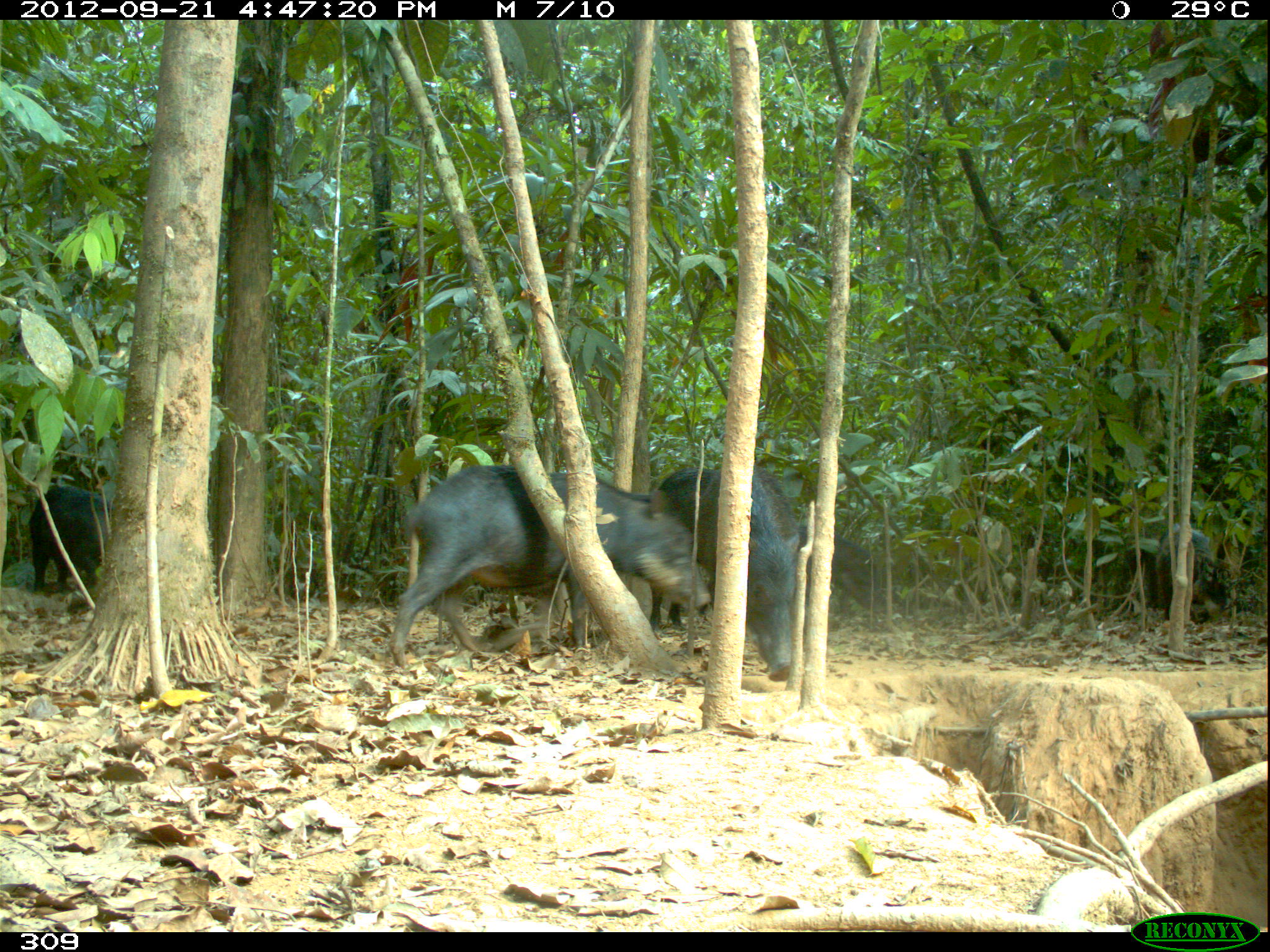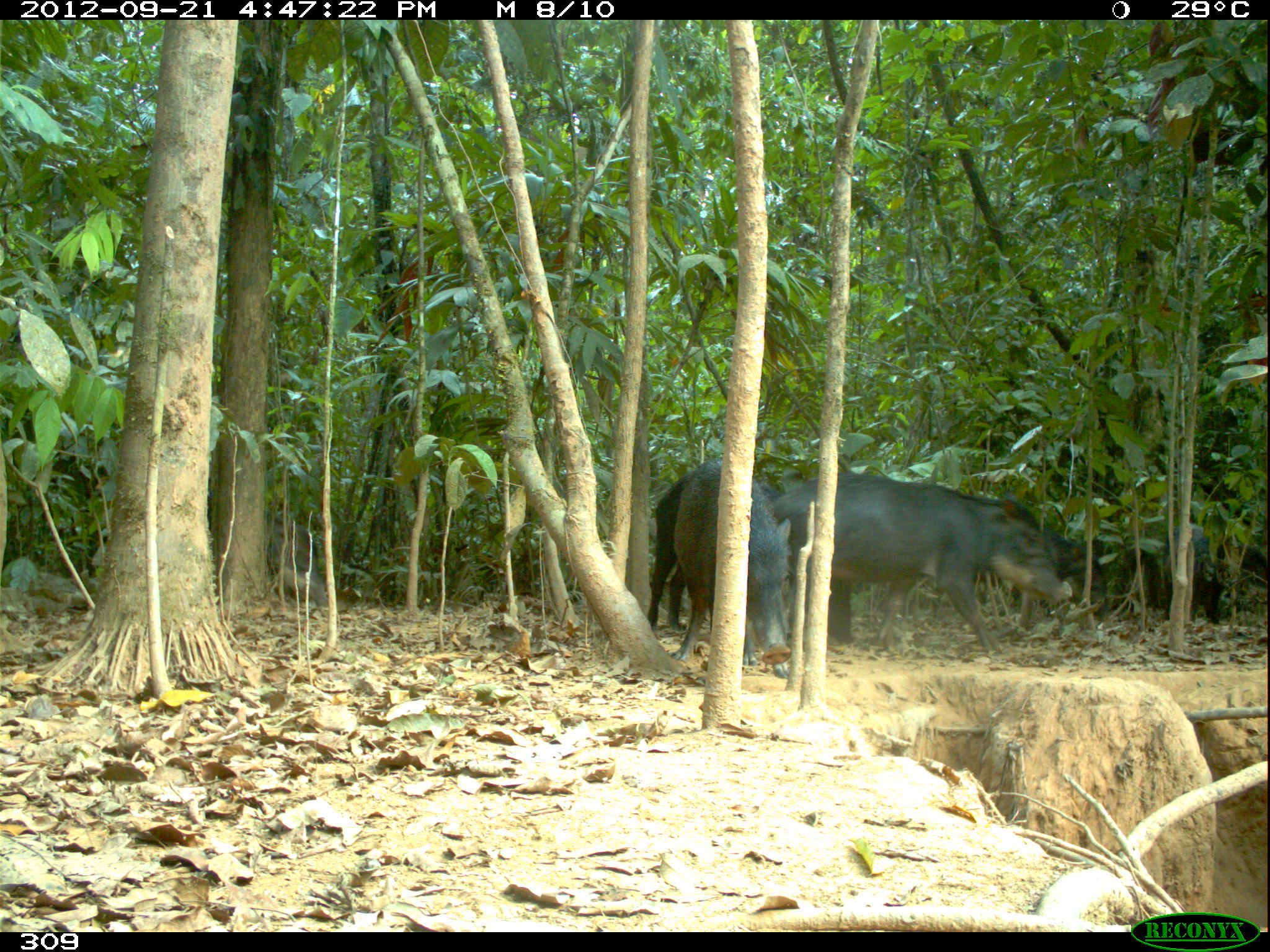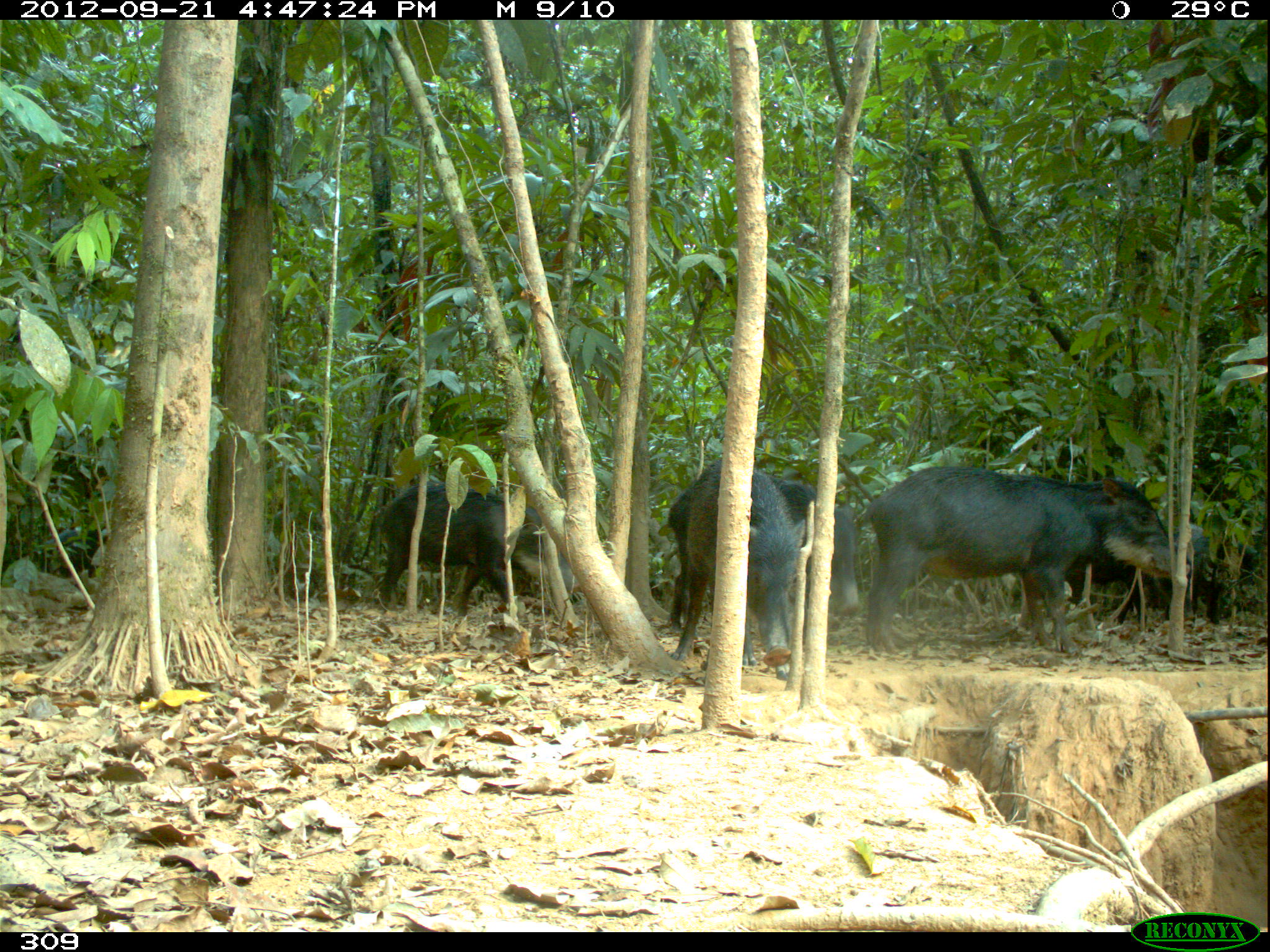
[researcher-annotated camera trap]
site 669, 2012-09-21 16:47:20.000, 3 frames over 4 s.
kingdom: Animalia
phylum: Chordata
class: Mammalia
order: Artiodactyla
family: Tayassuidae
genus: Tayassu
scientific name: Tayassu pecari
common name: white-lipped peccary